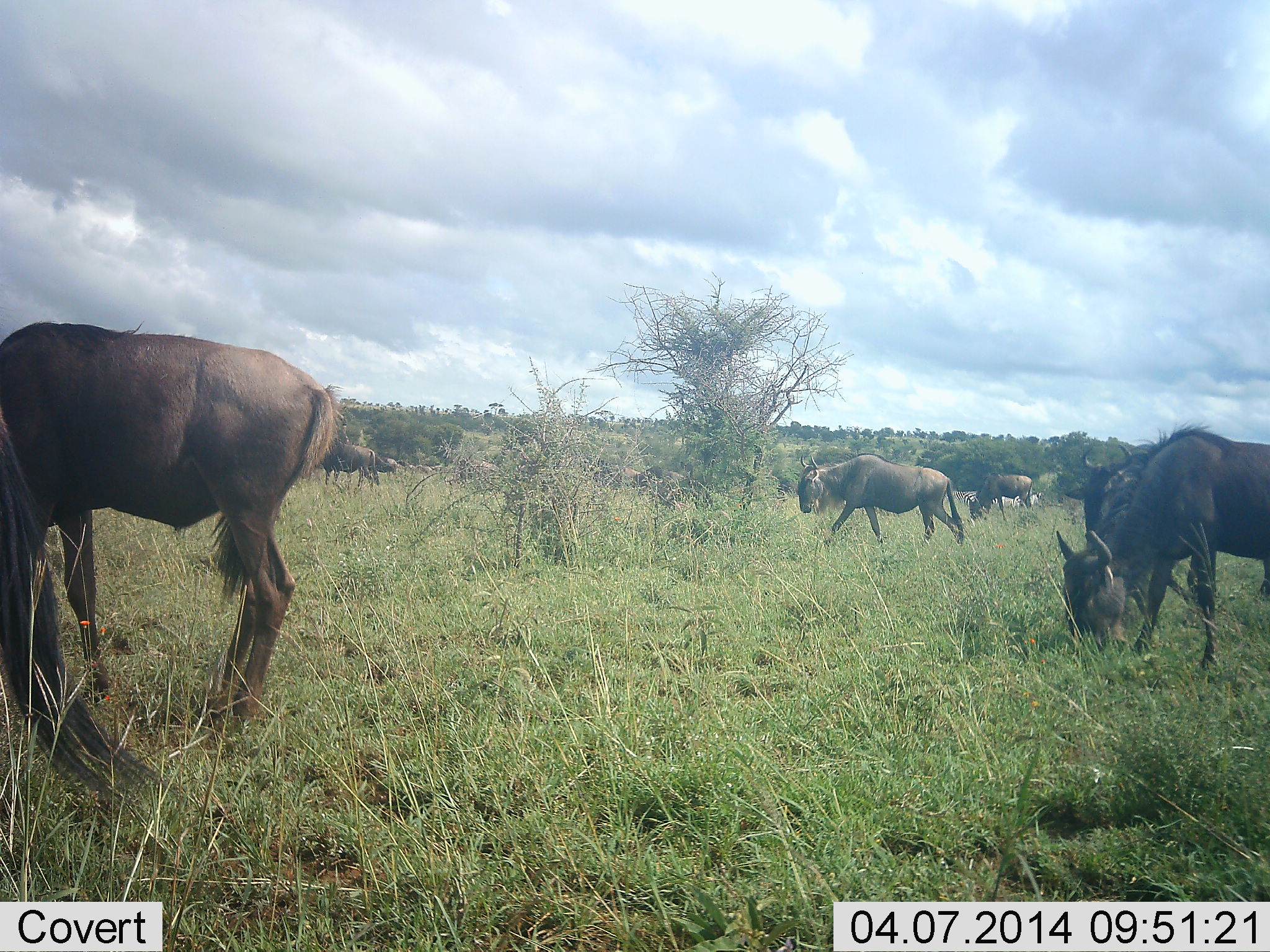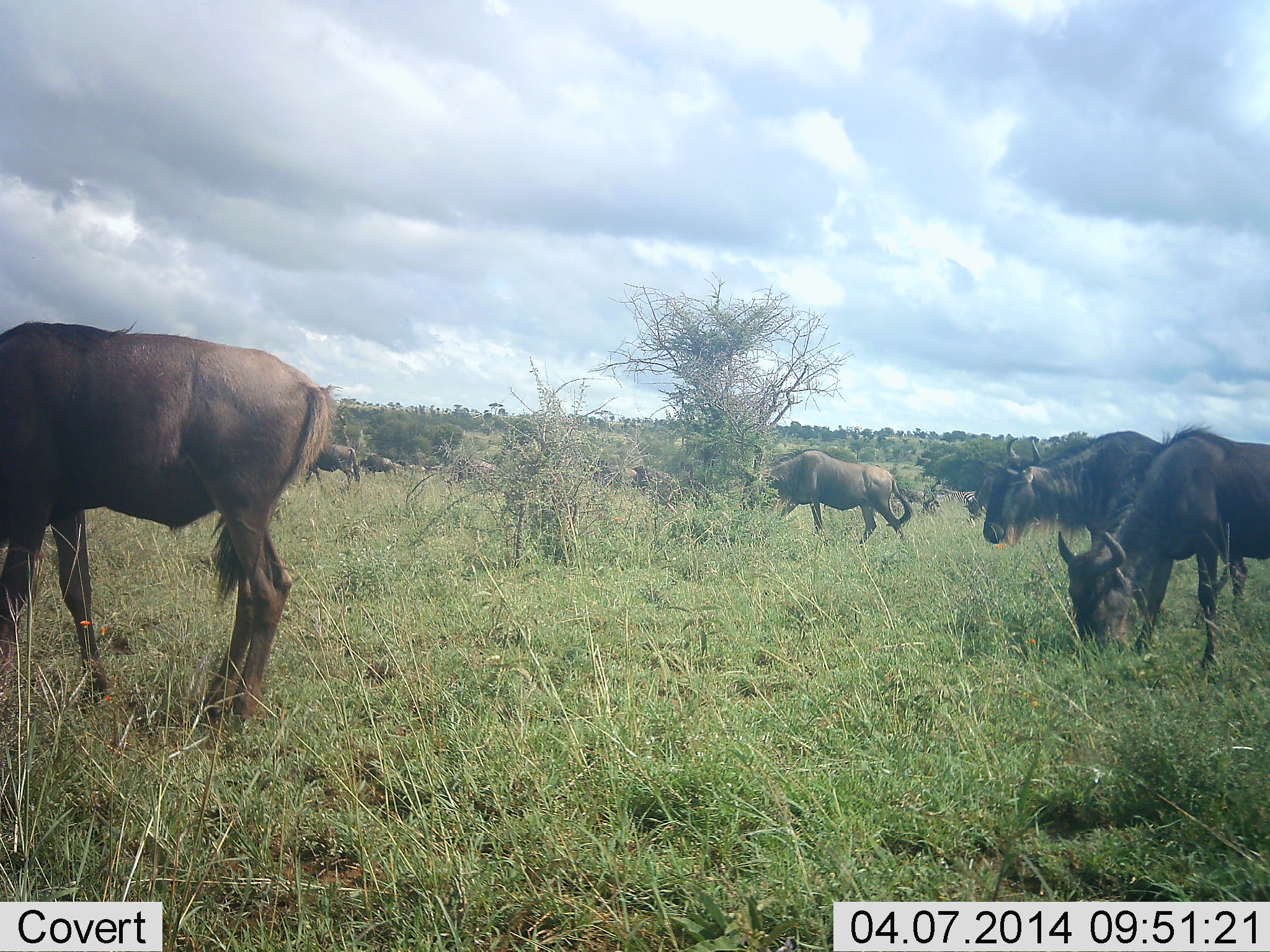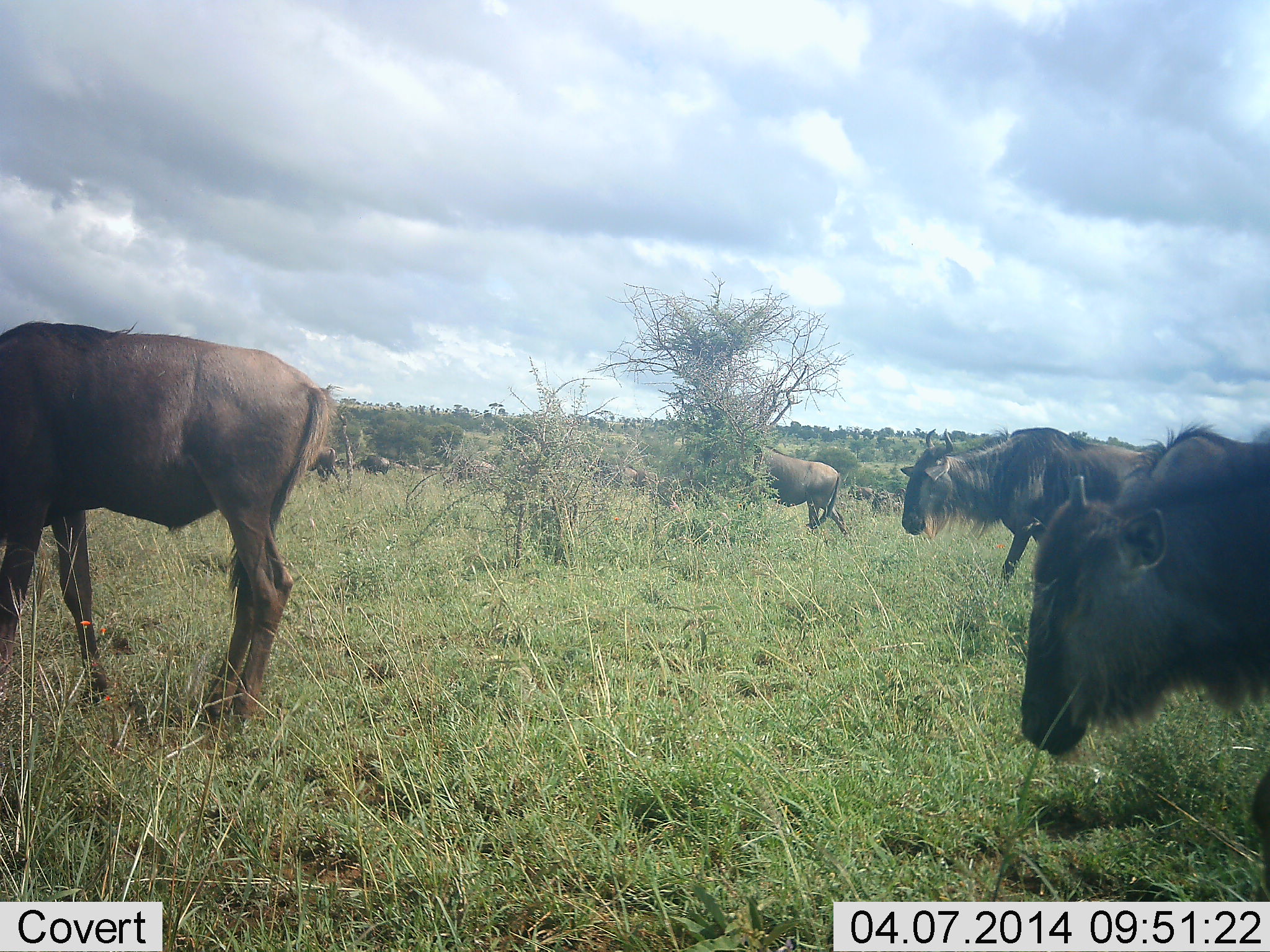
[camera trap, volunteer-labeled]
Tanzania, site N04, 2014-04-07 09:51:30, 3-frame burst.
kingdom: Animalia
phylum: Chordata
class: Mammalia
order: Artiodactyla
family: Bovidae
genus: Connochaetes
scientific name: Connochaetes taurinus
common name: blue wildebeest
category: wildebeest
Wildebeest (blue wildebeest) (Connochaetes taurinus), count 11-50. Behavior (volunteer vote fractions): standing 30%, resting 10%, moving 80%, interacting 0%. Young present (vote fraction): 0%. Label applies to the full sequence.